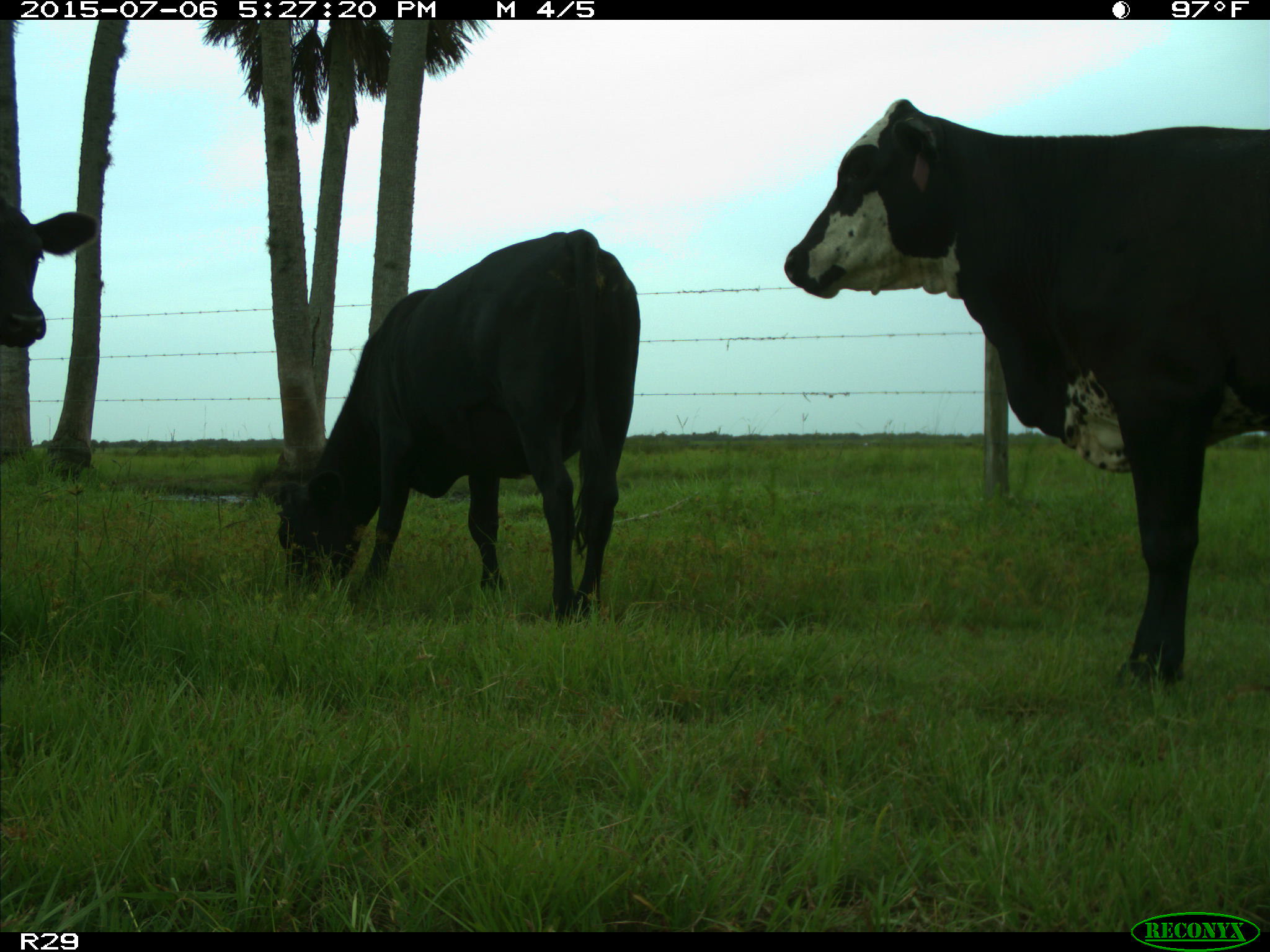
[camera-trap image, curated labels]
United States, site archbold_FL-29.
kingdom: Animalia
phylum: Chordata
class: Mammalia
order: Artiodactyla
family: Bovidae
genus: Bos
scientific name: Bos taurus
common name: domestic cow